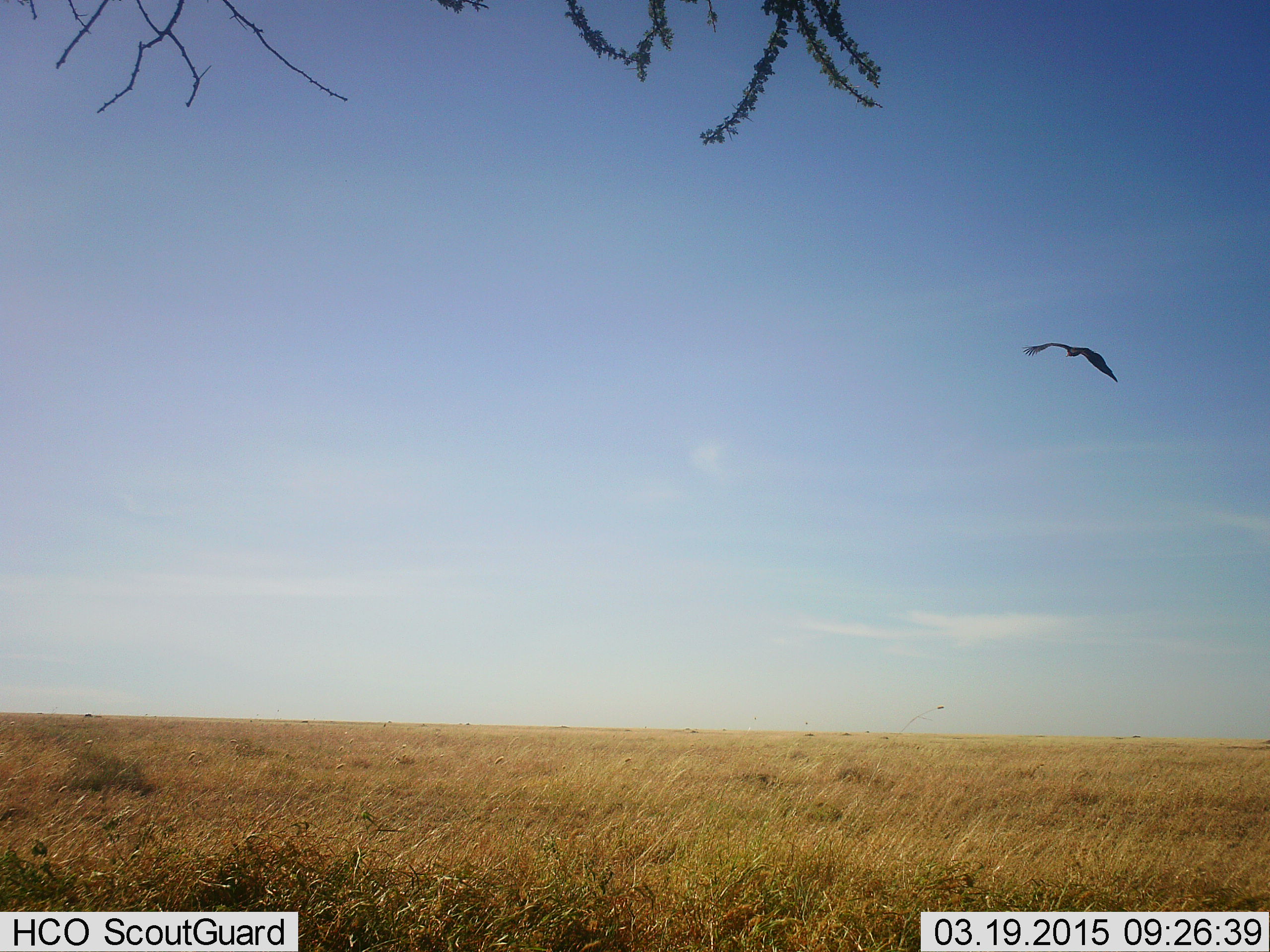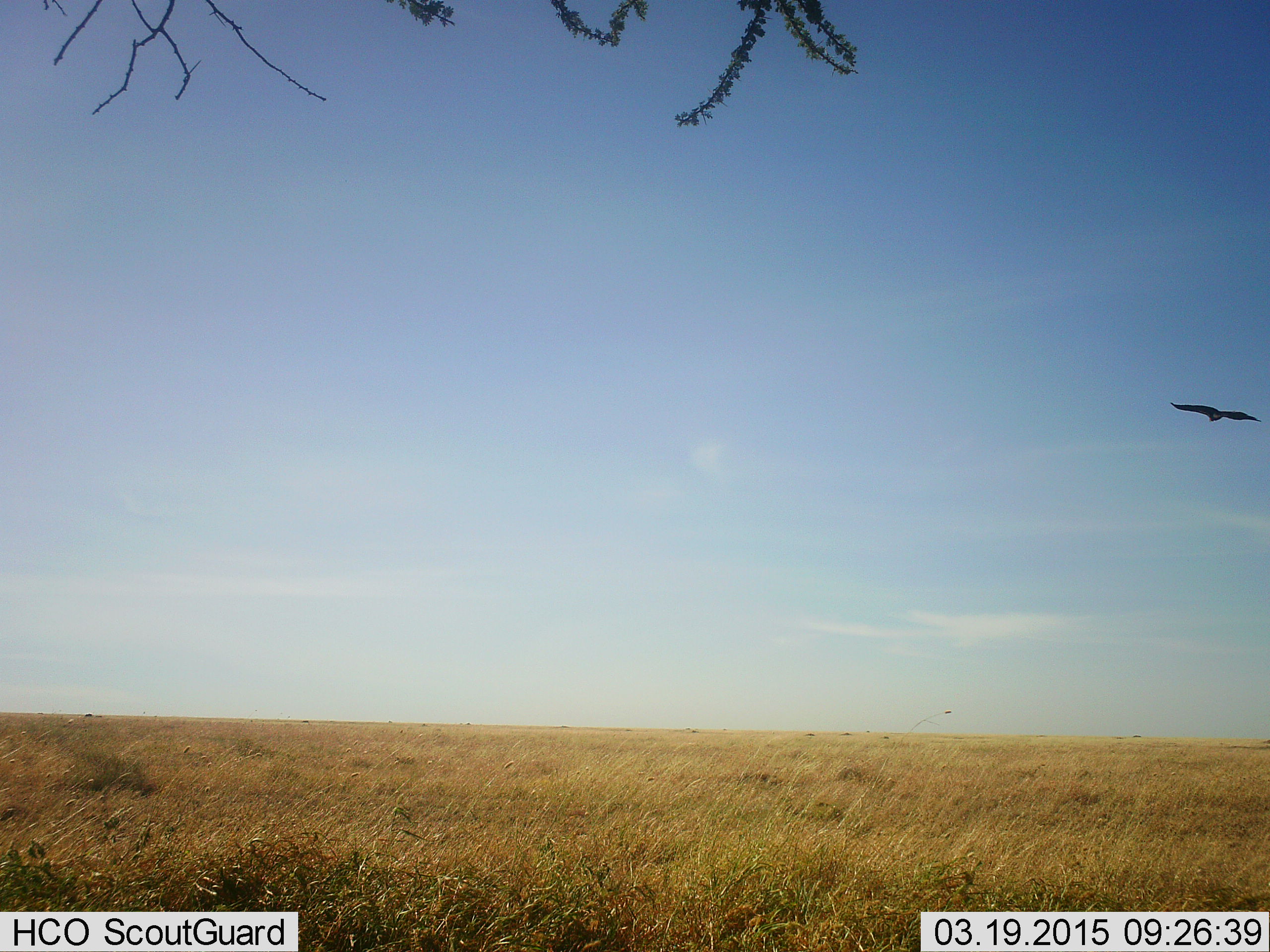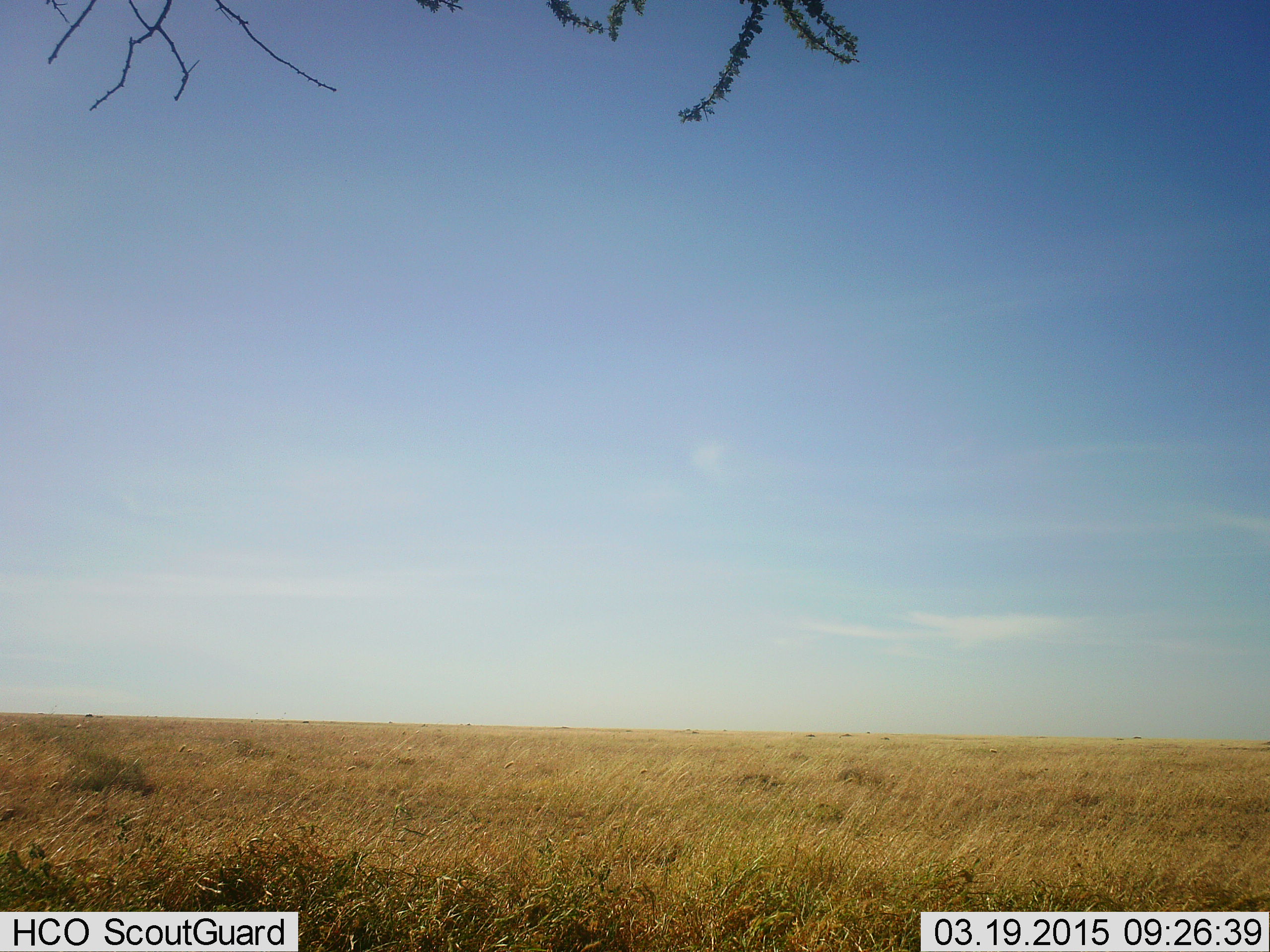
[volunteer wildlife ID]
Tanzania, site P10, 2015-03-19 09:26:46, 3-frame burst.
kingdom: Animalia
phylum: Chordata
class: Aves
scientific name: Aves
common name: bird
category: otherbird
Otherbird (bird) (Aves), count 1. Behavior (volunteer vote fractions): standing 0%, resting 0%, moving 100%, interacting 0%. Young present (vote fraction): 0%. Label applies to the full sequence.